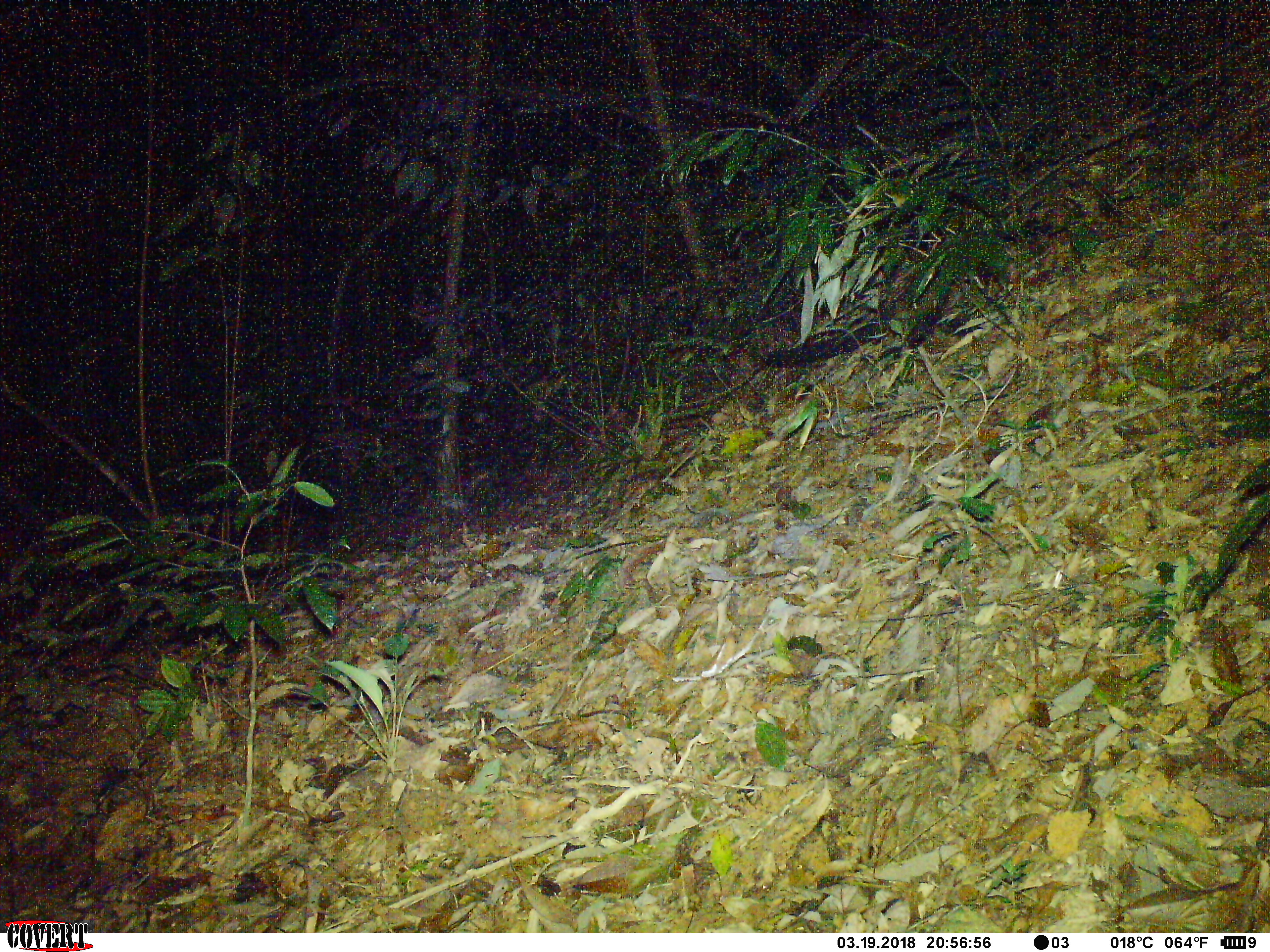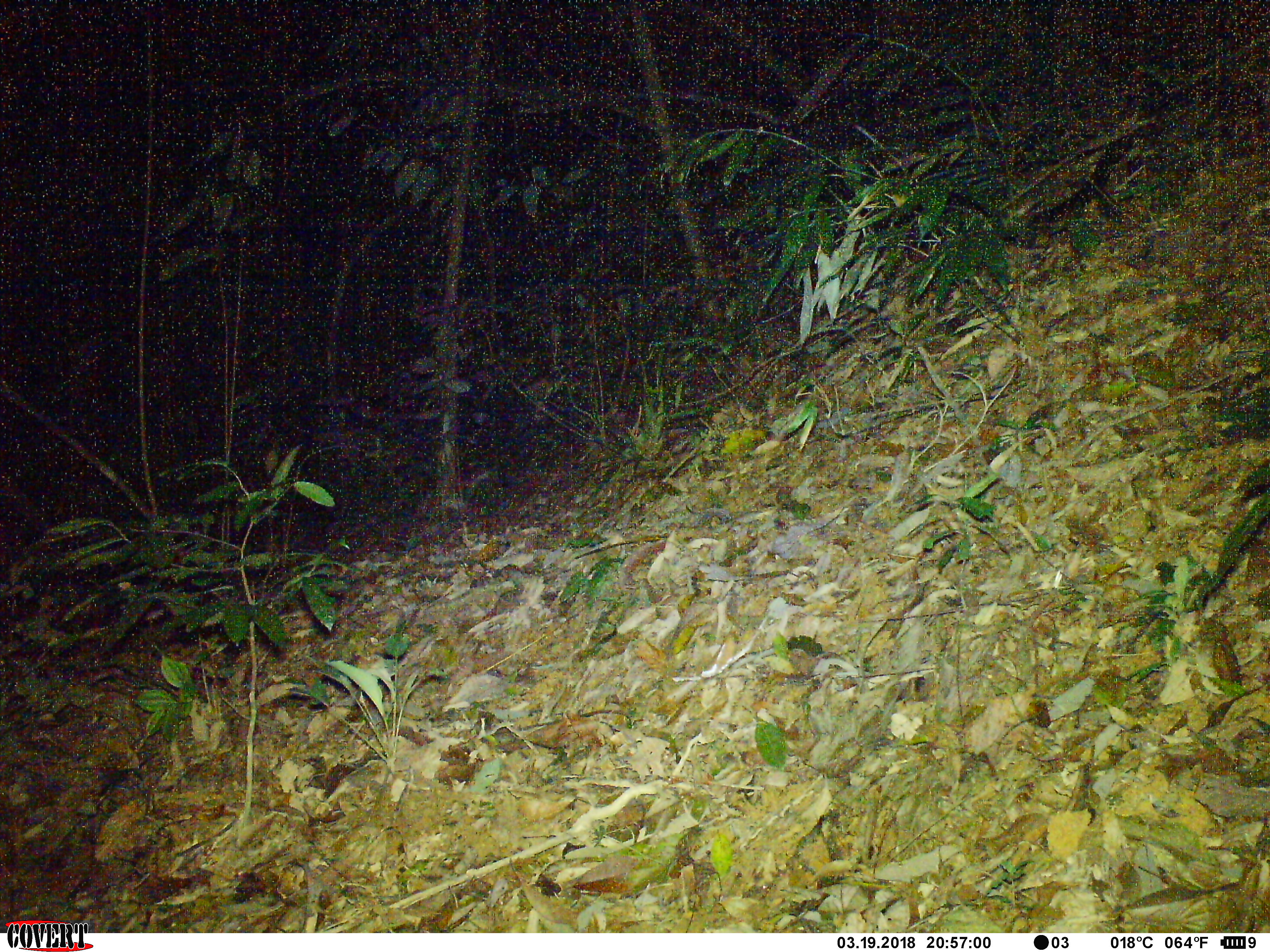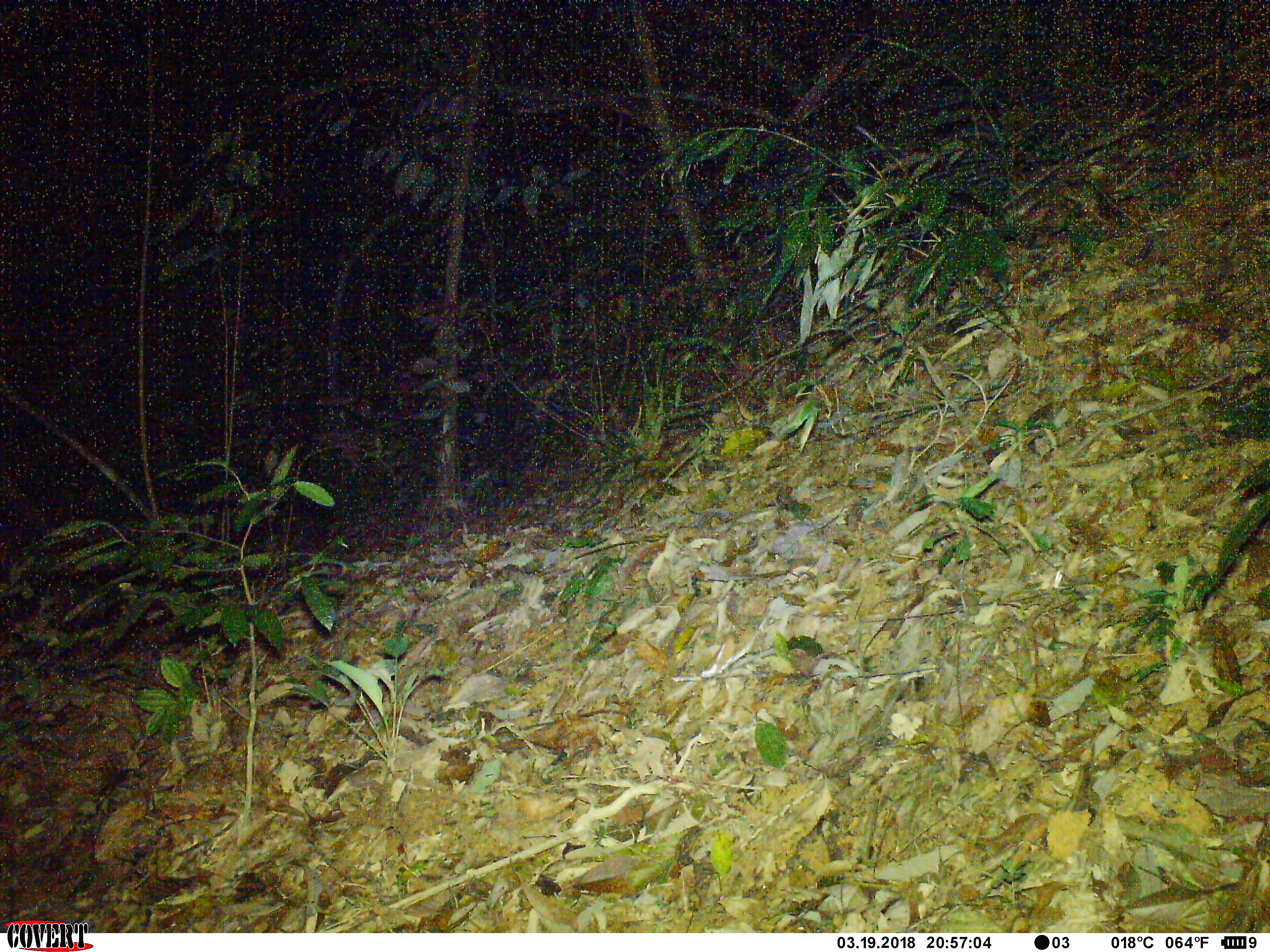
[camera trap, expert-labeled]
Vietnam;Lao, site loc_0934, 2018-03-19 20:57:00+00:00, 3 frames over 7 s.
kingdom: Animalia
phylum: Chordata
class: Mammalia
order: Carnivora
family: Viverridae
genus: Paradoxurus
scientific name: Paradoxurus hermaphroditus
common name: common palm civet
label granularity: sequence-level